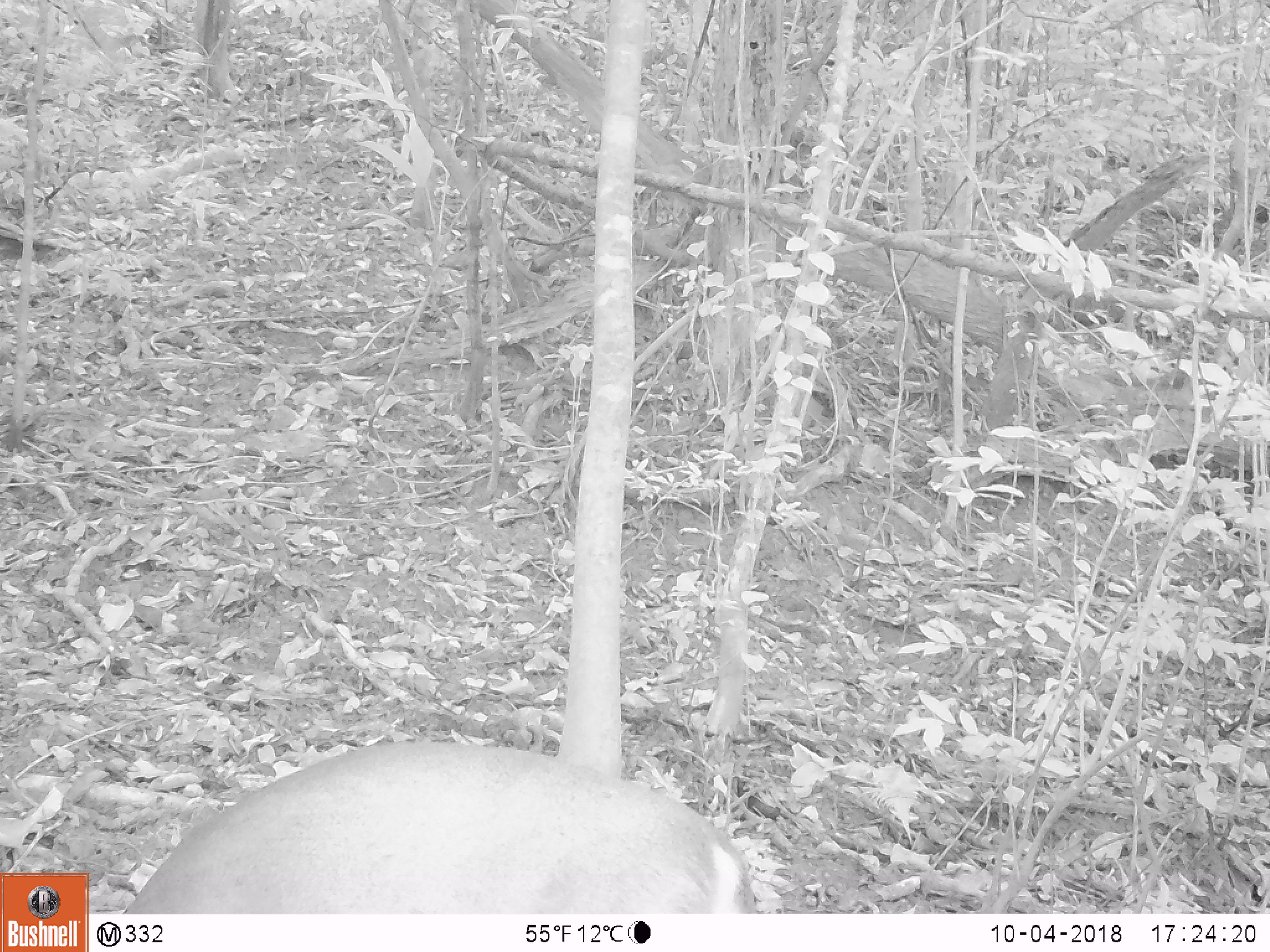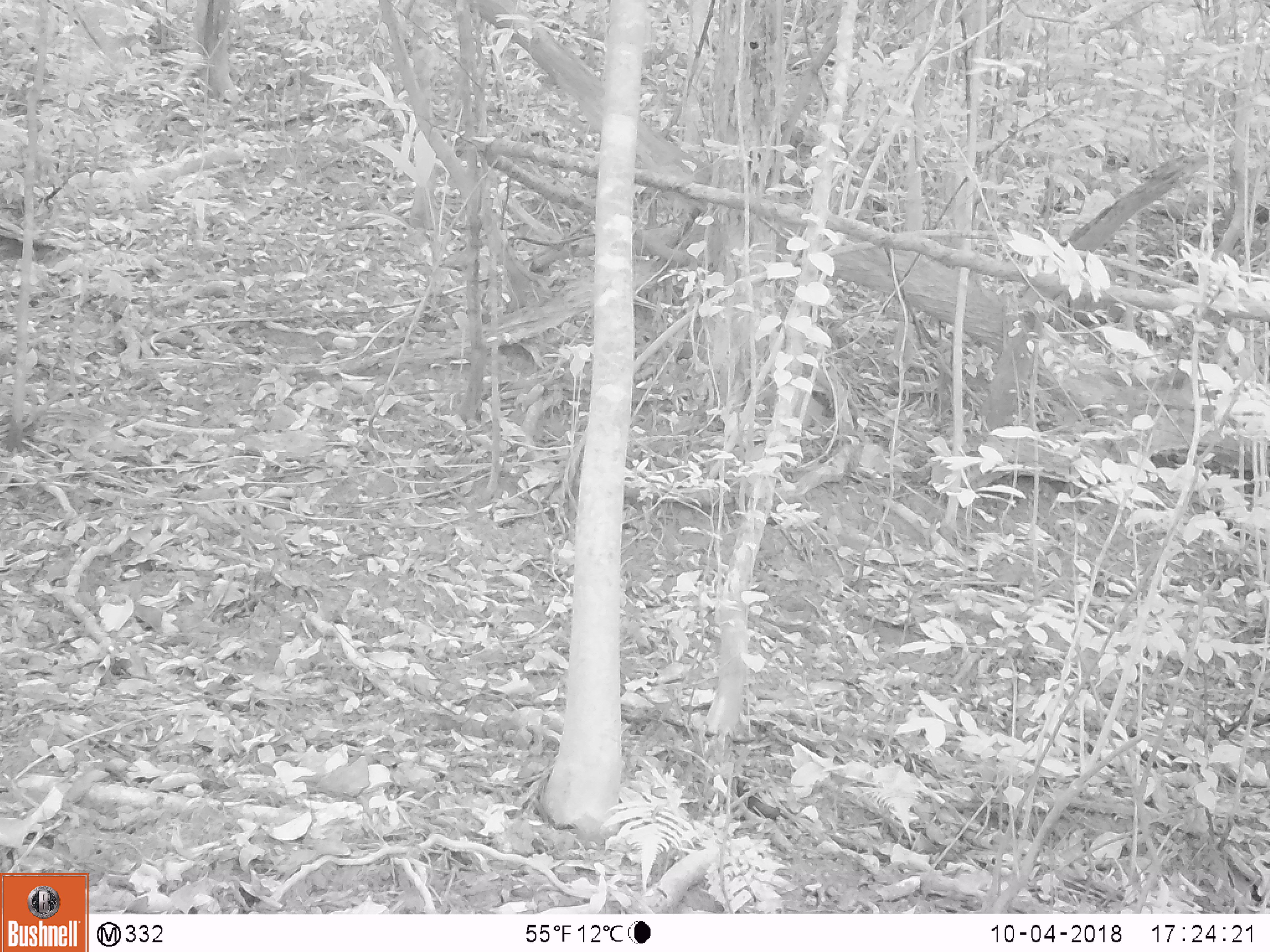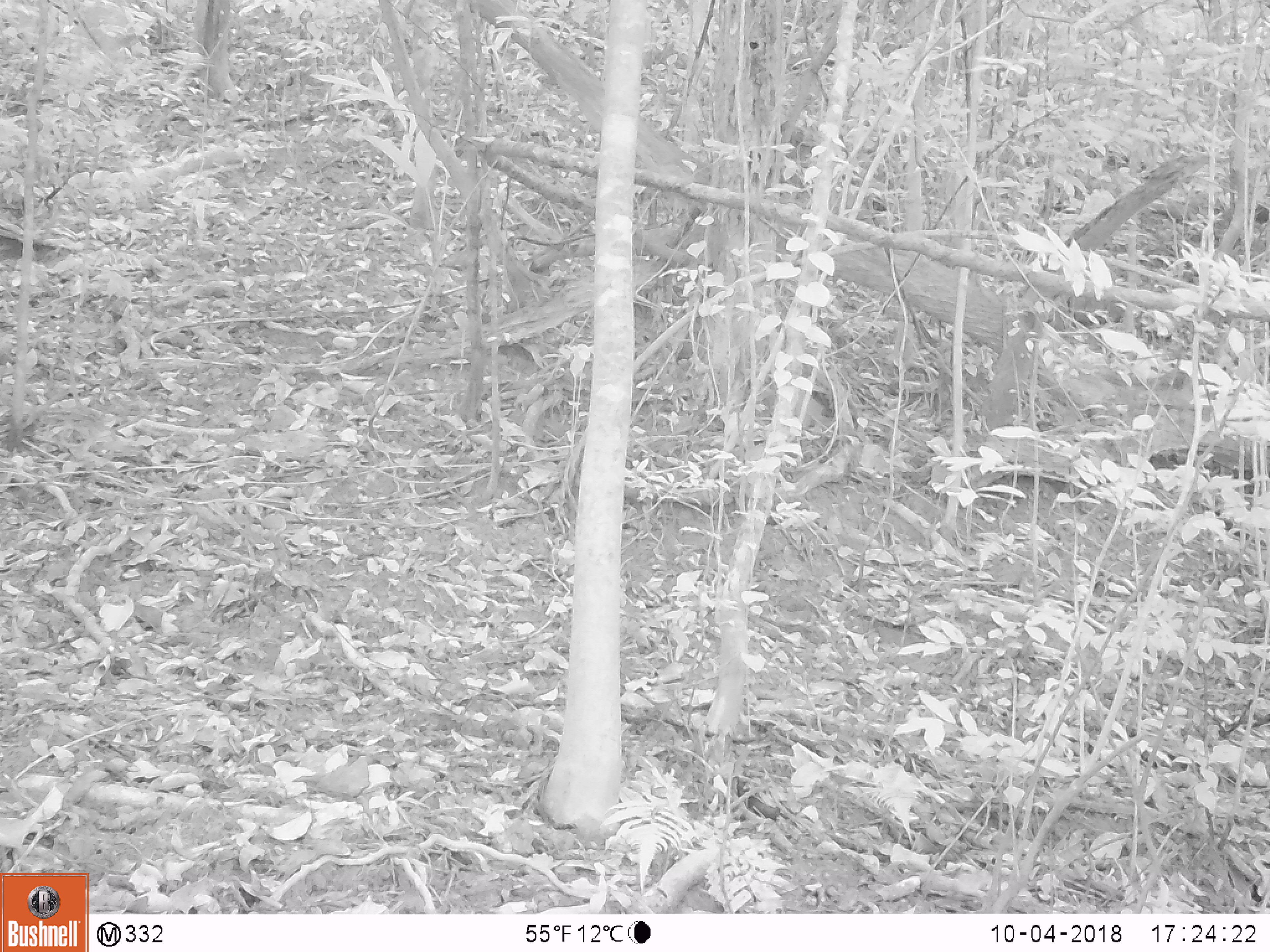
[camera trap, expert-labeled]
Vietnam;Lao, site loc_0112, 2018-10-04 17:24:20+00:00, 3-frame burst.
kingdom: Animalia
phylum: Chordata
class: Mammalia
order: Artiodactyla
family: Cervidae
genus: Muntiacus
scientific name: Muntiacus vuquangensis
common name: large-antlered muntjac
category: large antlered muntjac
Large antlered muntjac (large-antlered muntjac) (Muntiacus vuquangensis). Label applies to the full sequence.